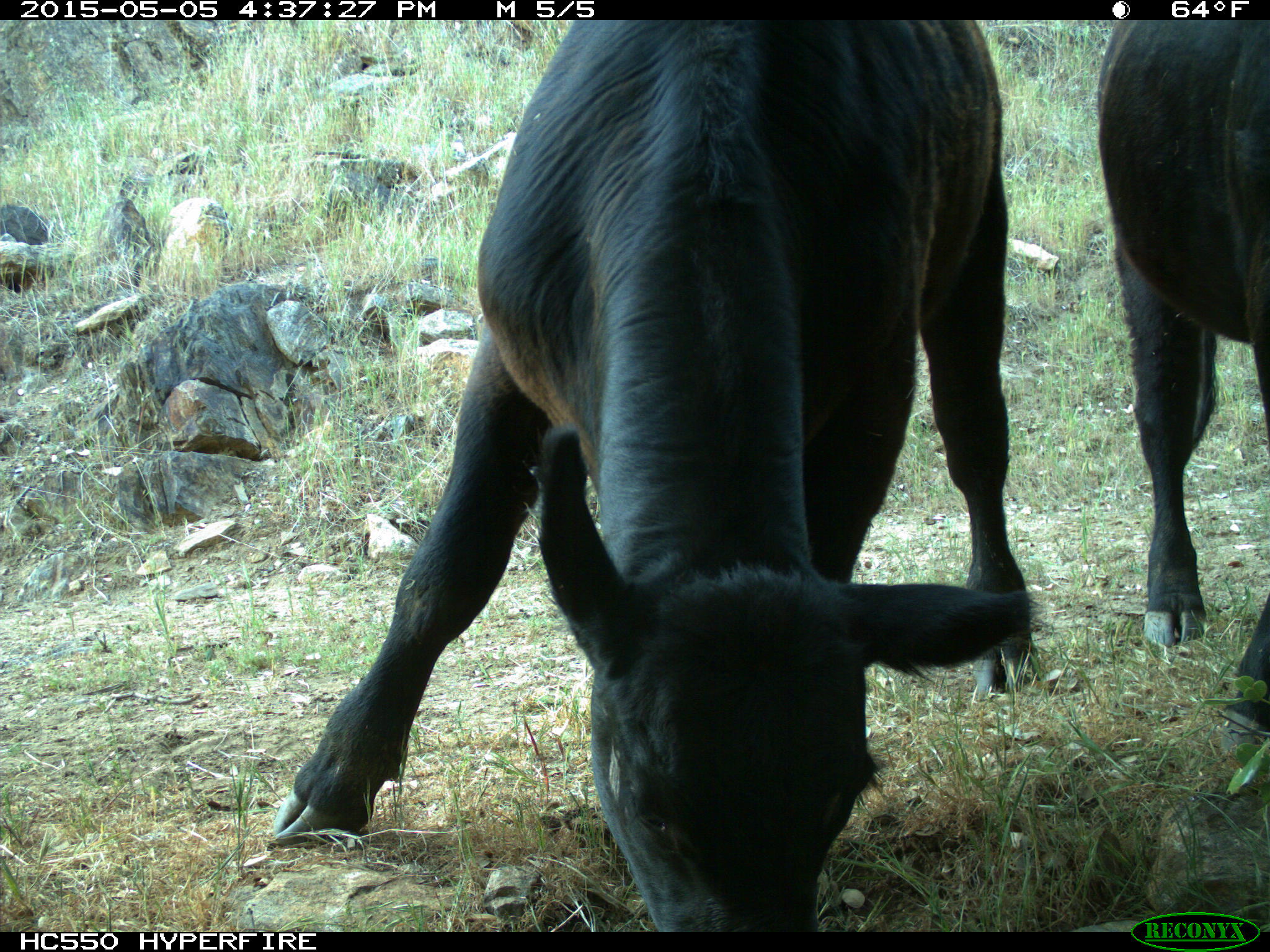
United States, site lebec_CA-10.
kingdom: Animalia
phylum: Chordata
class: Mammalia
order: Artiodactyla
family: Bovidae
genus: Bos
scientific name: Bos taurus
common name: domestic cow